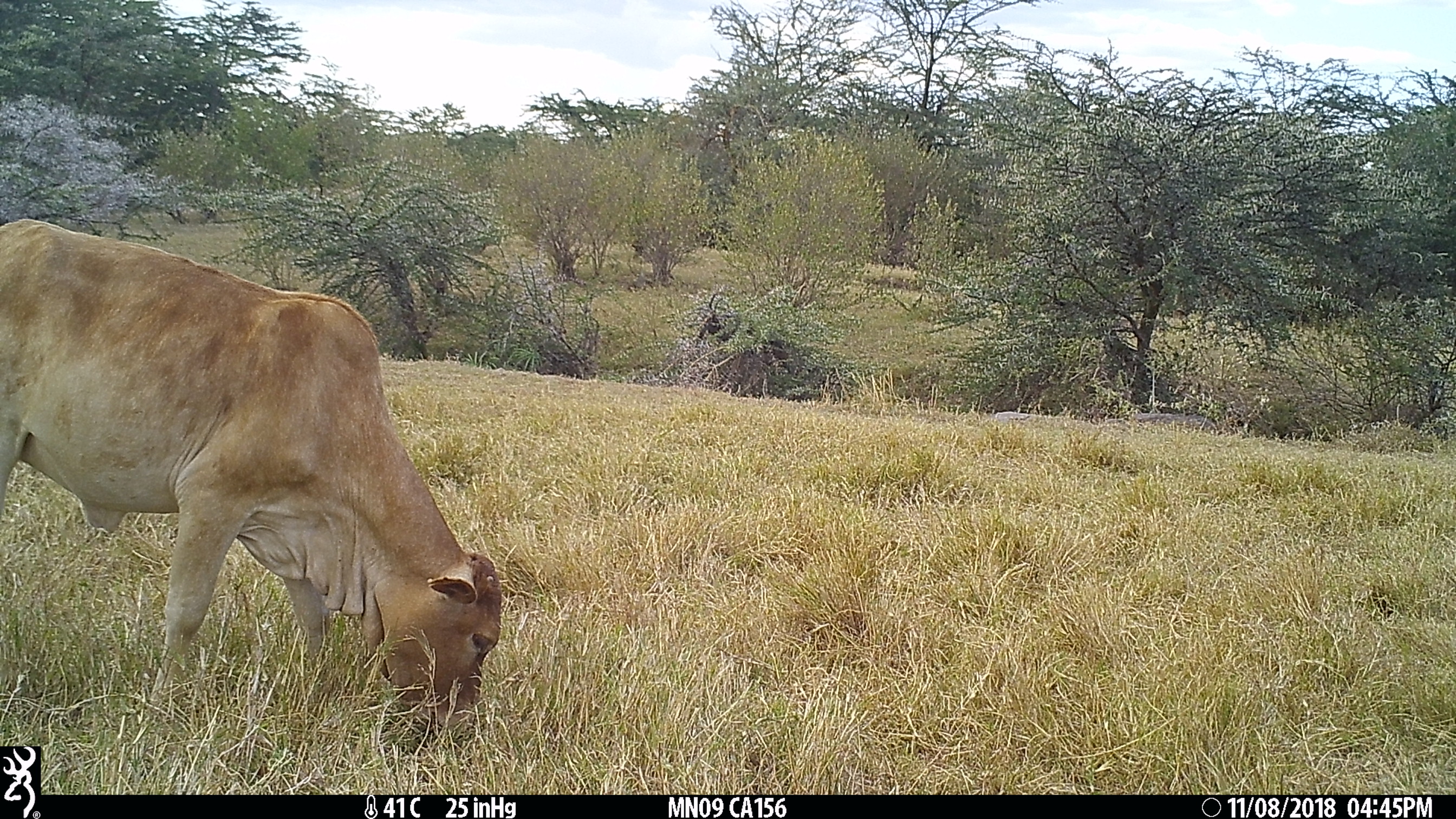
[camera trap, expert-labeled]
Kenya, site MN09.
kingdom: Animalia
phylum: Chordata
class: Mammalia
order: Artiodactyla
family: Bovidae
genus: Bos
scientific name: Bos taurus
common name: cattle